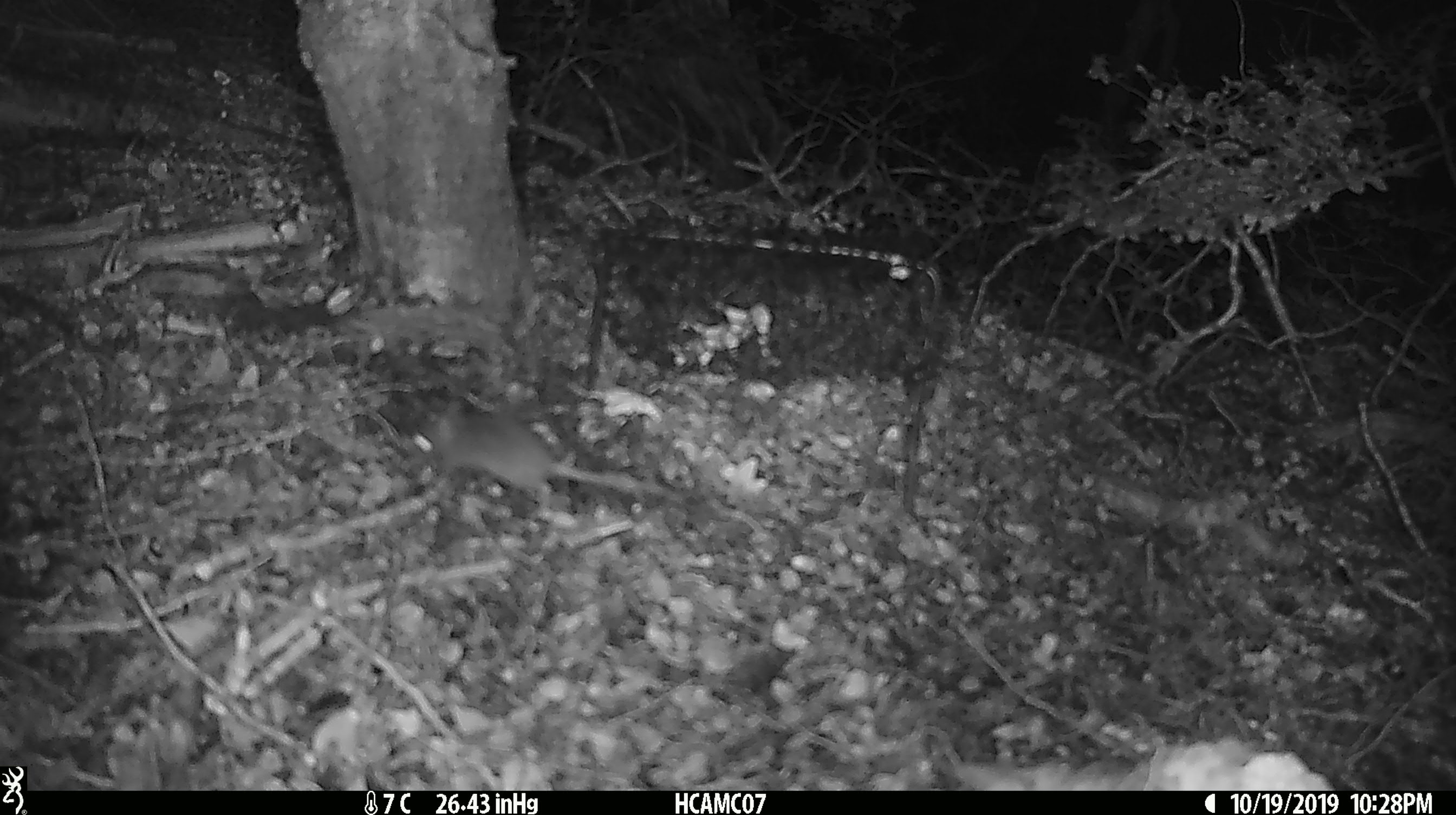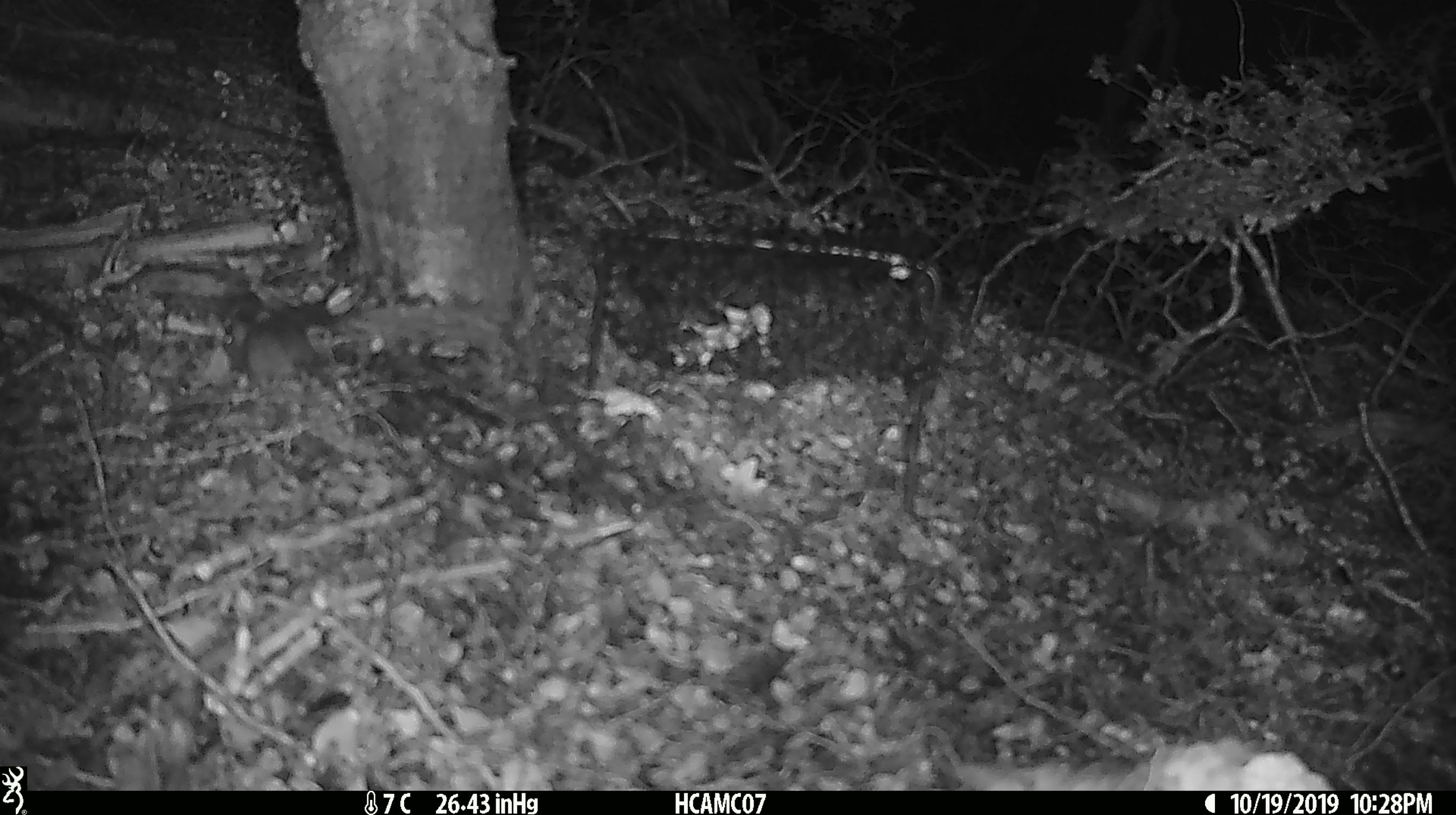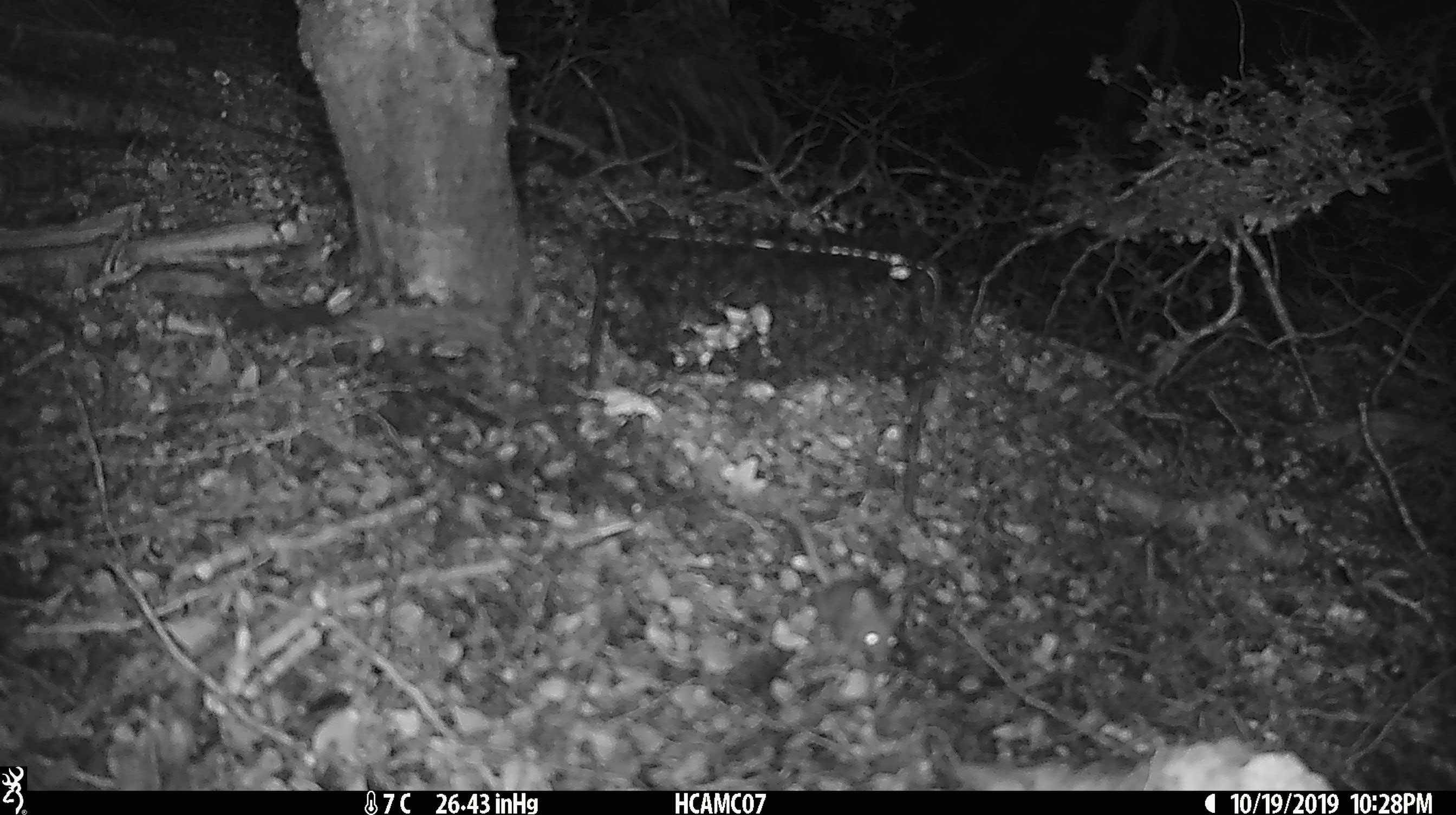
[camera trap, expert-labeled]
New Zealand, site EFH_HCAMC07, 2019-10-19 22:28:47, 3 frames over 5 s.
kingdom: Animalia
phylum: Chordata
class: Mammalia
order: Rodentia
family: Muridae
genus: Mus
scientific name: Mus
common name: mouse